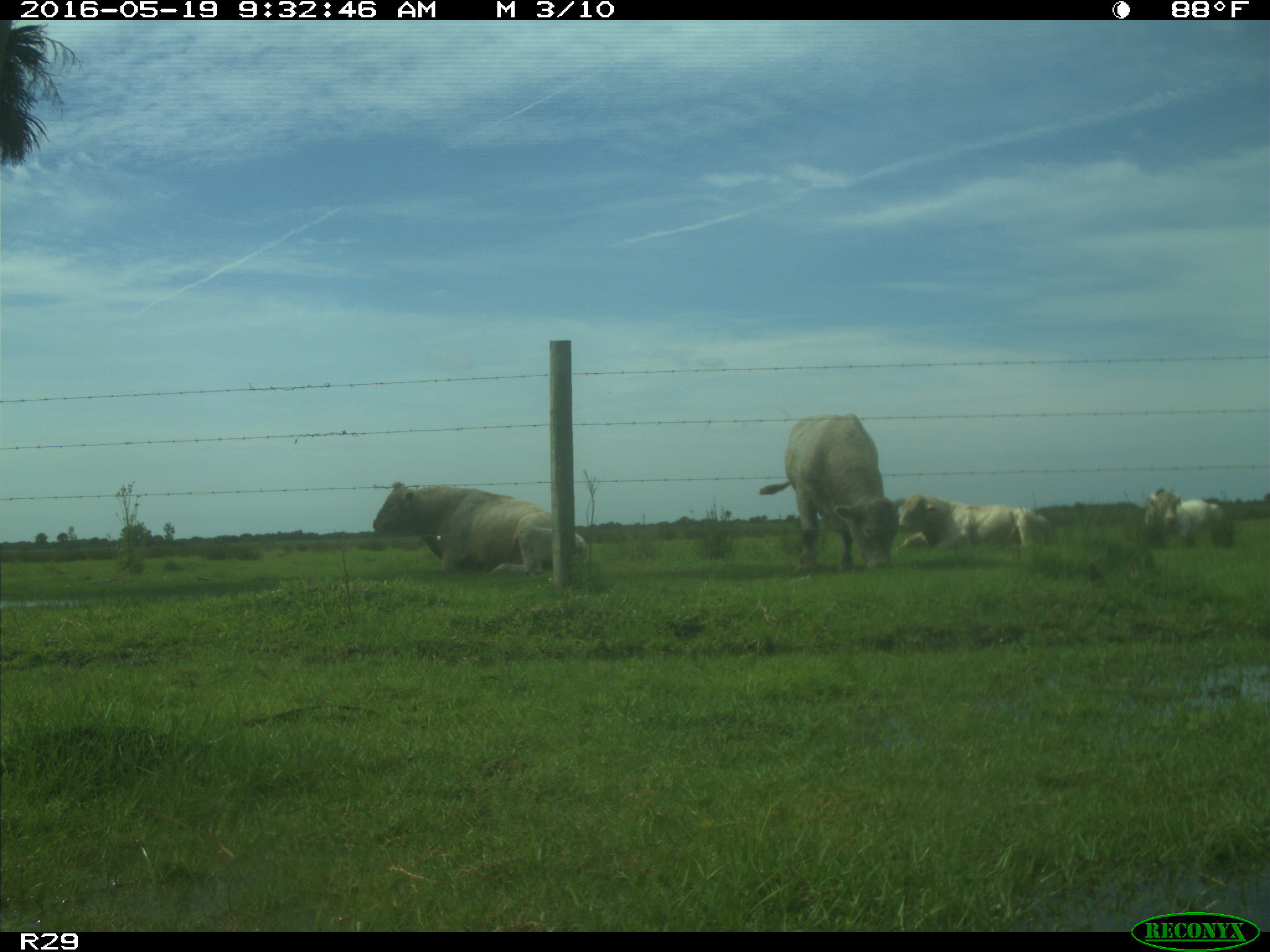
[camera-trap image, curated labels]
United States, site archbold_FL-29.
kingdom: Animalia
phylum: Chordata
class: Mammalia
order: Artiodactyla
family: Bovidae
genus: Bos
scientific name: Bos taurus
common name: domestic cow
Bos taurus (domestic cow).